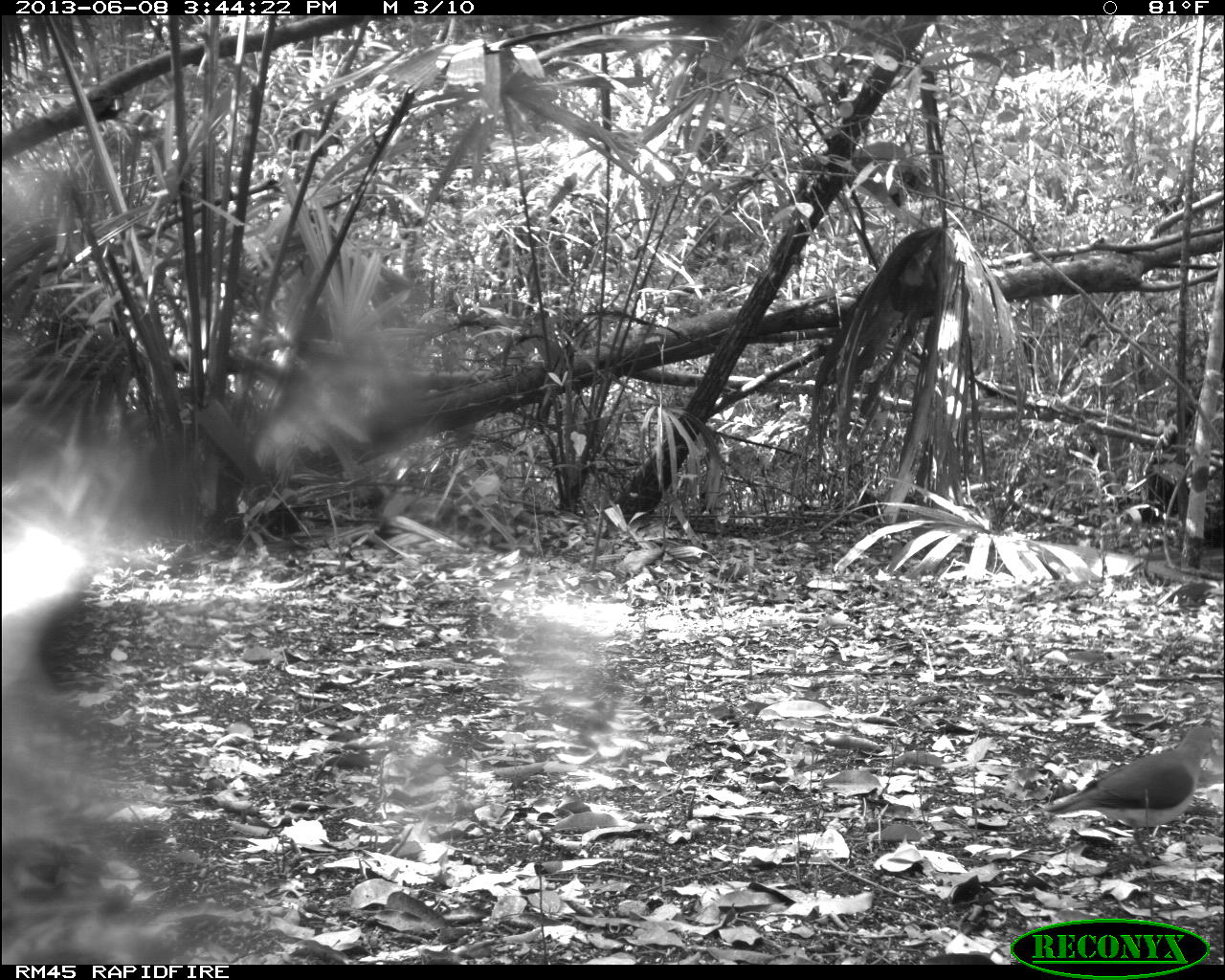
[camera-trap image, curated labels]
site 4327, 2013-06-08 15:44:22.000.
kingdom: Animalia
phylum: Chordata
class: Aves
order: Columbiformes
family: Columbidae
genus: Leptotila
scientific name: Leptotila plumbeiceps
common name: gray-headed dove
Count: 1.